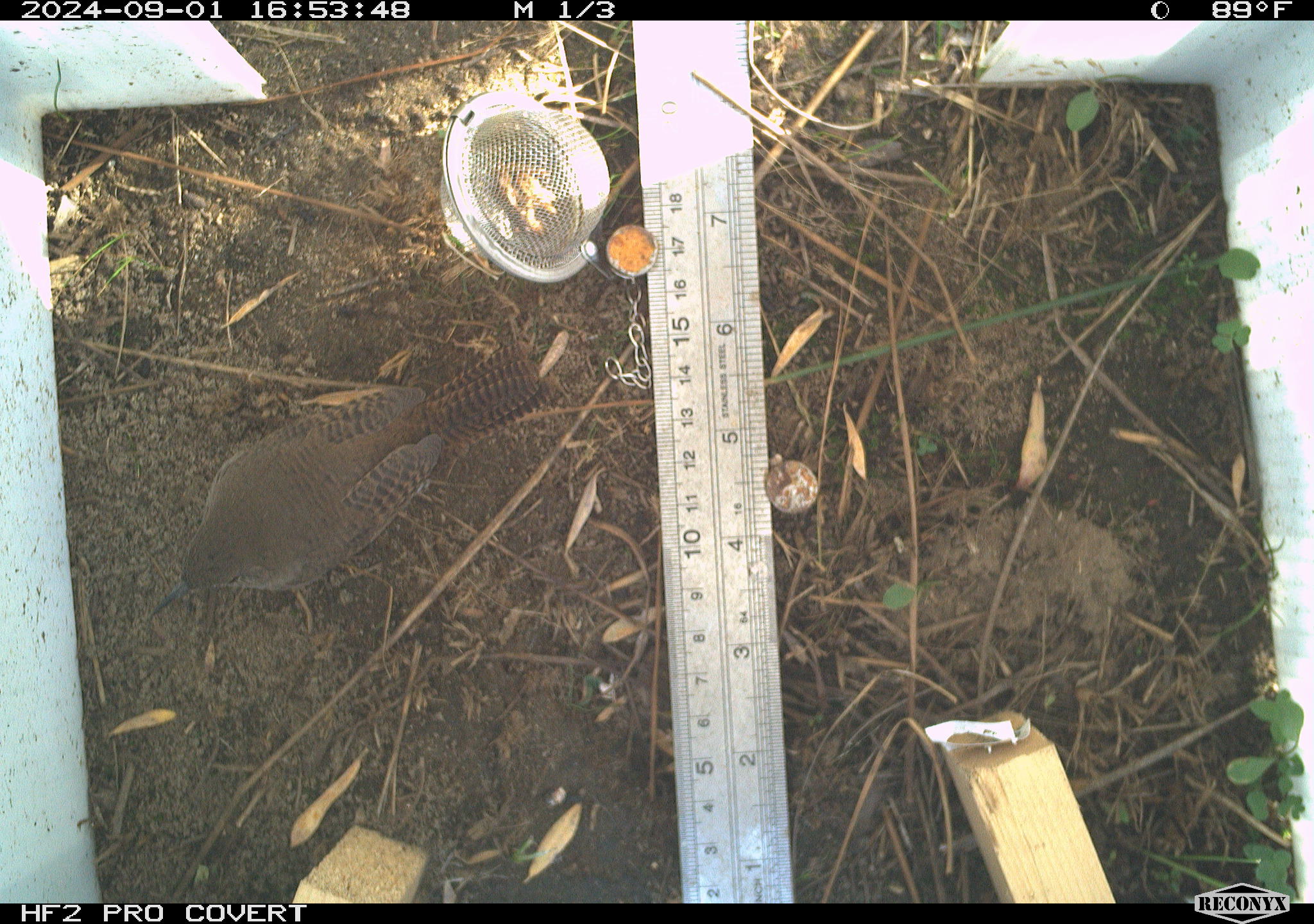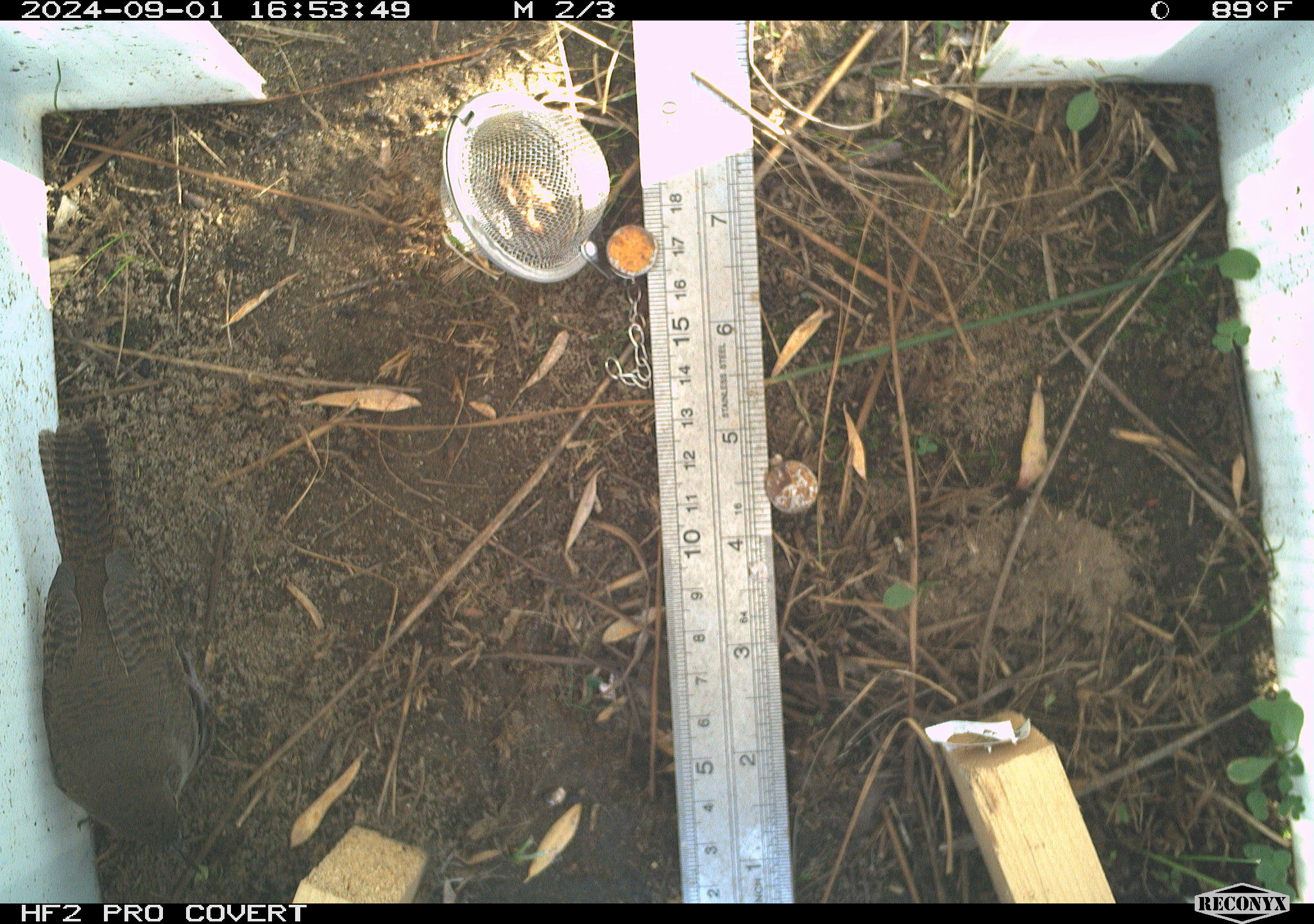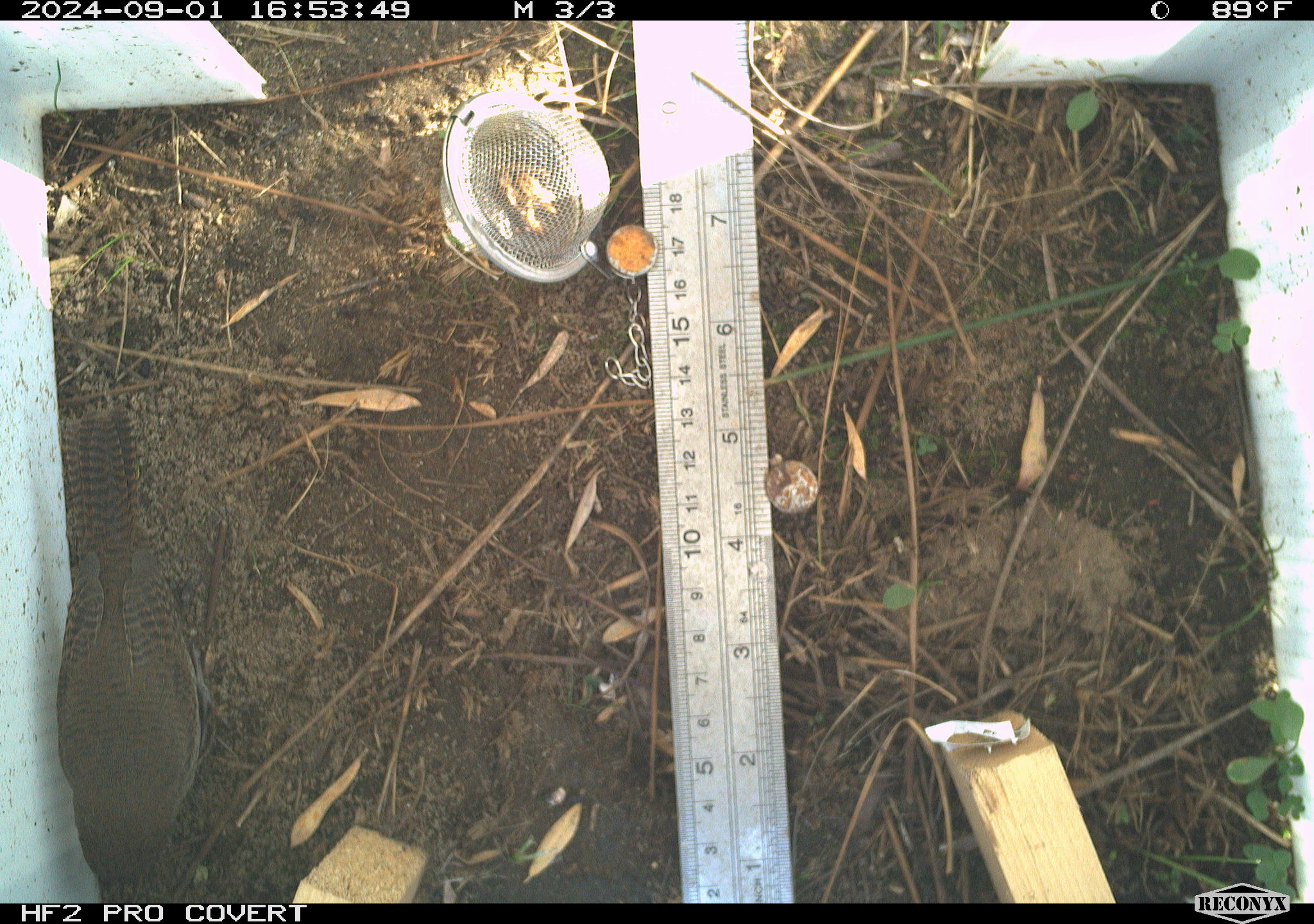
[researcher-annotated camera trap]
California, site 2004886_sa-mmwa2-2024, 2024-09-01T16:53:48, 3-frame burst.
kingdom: Animalia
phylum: Chordata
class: Aves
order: Passeriformes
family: Troglodytidae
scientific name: Troglodytidae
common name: wren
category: troglodytidae family